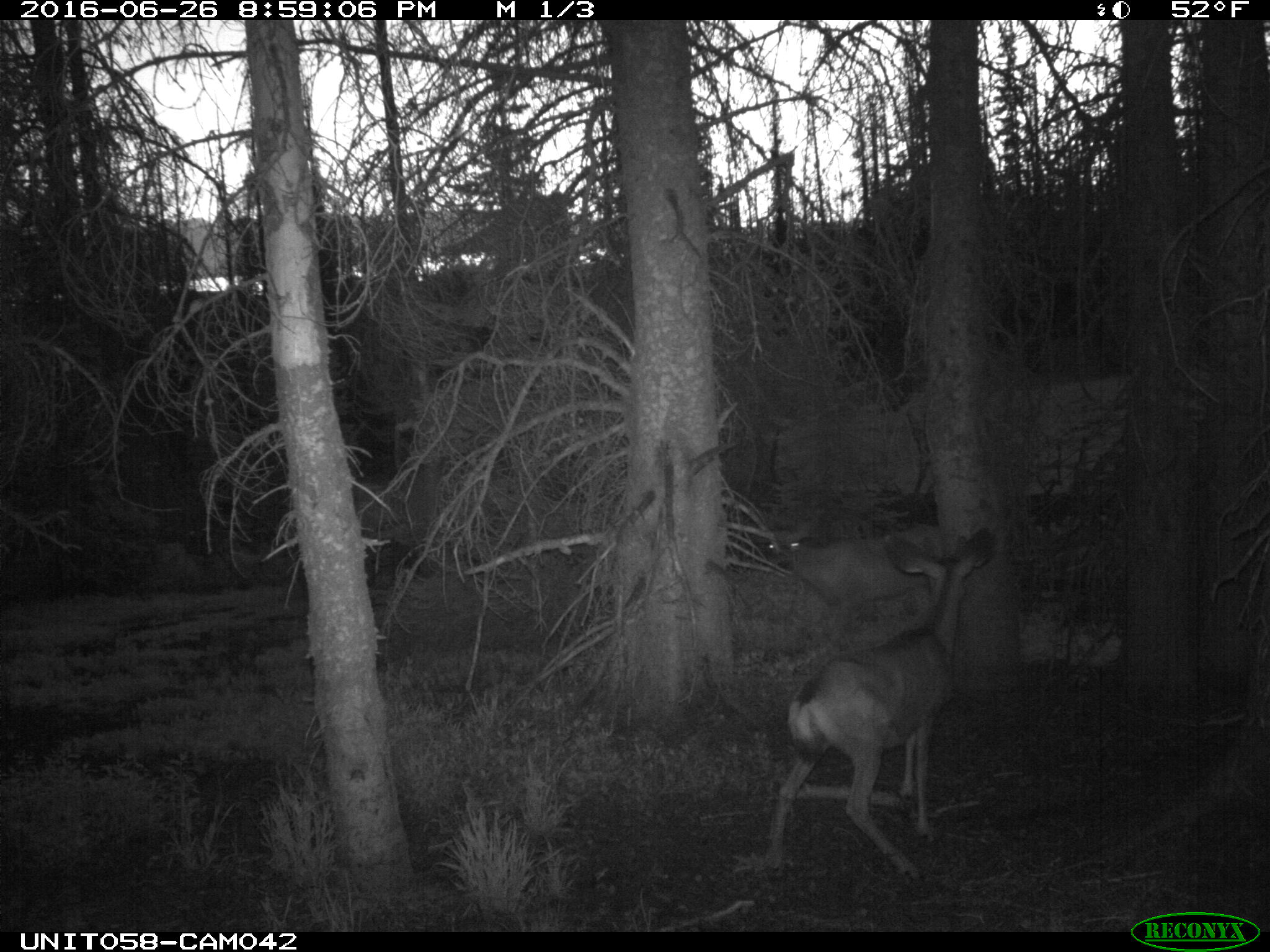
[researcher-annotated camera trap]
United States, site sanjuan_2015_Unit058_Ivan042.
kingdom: Animalia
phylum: Chordata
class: Mammalia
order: Artiodactyla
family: Cervidae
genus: Odocoileus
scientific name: Odocoileus hemionus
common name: mule deer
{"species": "Odocoileus hemionus (mule deer)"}